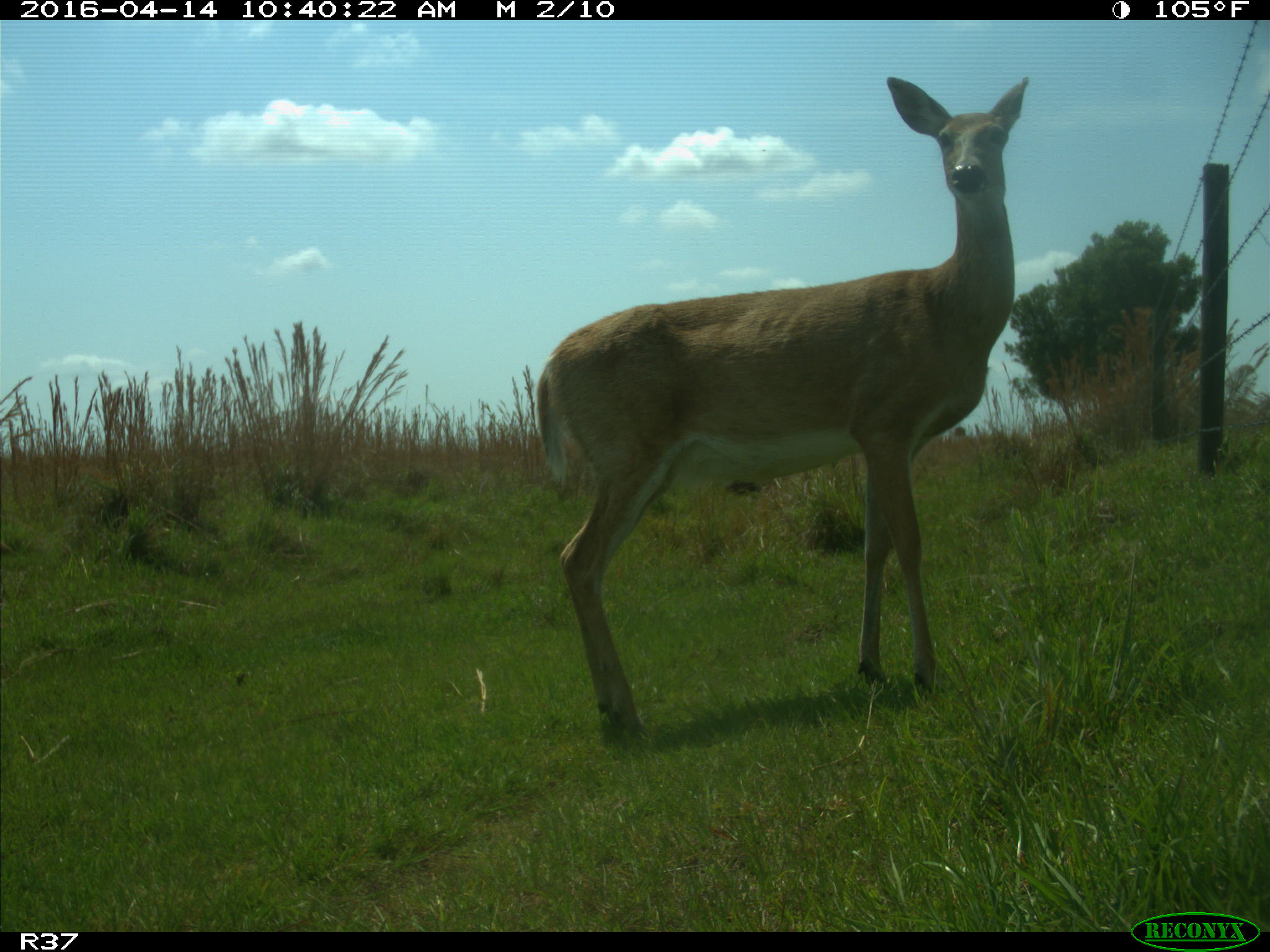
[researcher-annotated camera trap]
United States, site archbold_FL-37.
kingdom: Animalia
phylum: Chordata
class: Mammalia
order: Artiodactyla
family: Cervidae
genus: Odocoileus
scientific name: Odocoileus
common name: deer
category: unidentified deer